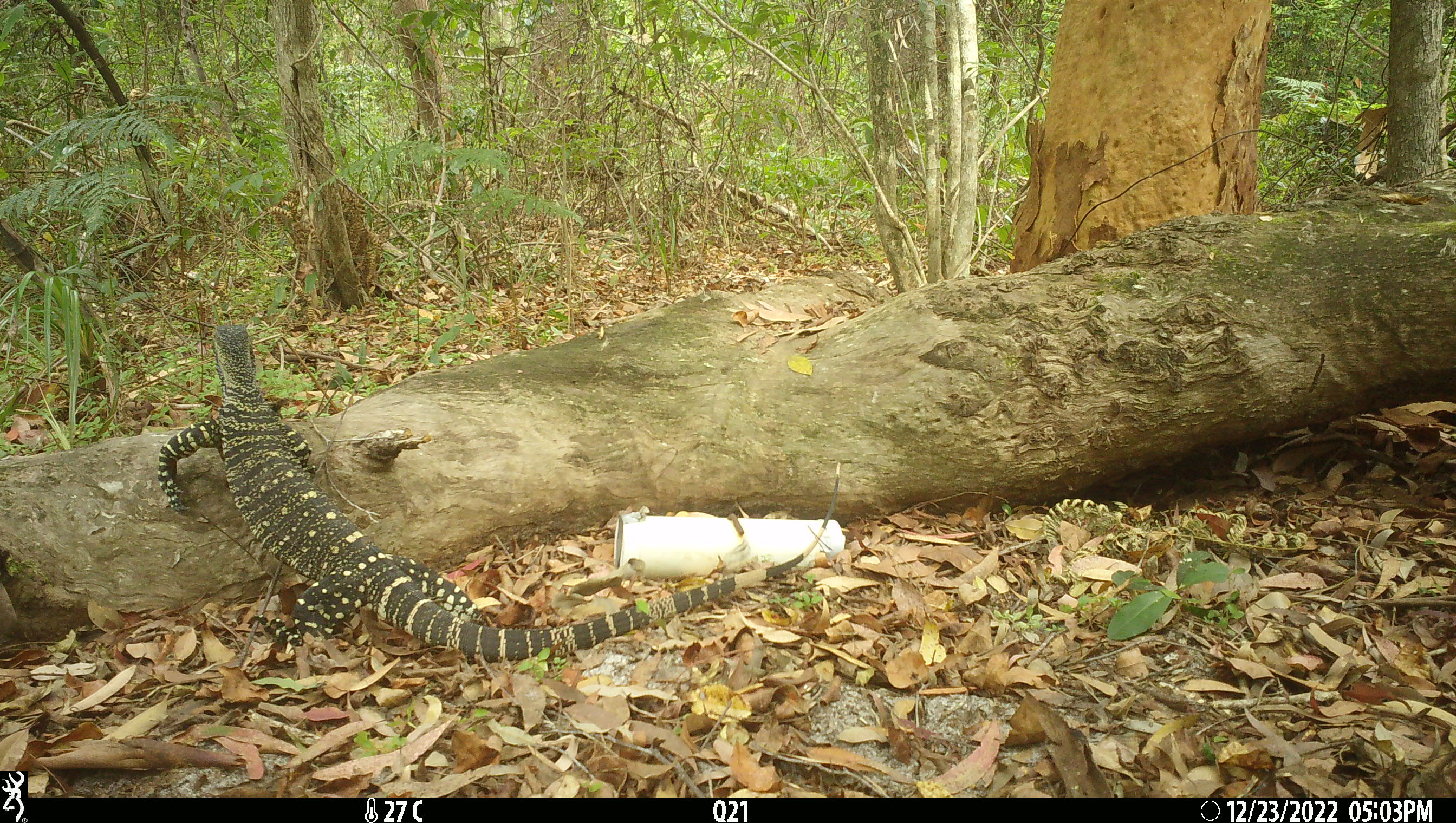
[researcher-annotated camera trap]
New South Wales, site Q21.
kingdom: Animalia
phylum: Chordata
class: Reptilia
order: Squamata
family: Varanidae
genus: Varanus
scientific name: Varanus varius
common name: lace monitor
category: goanna